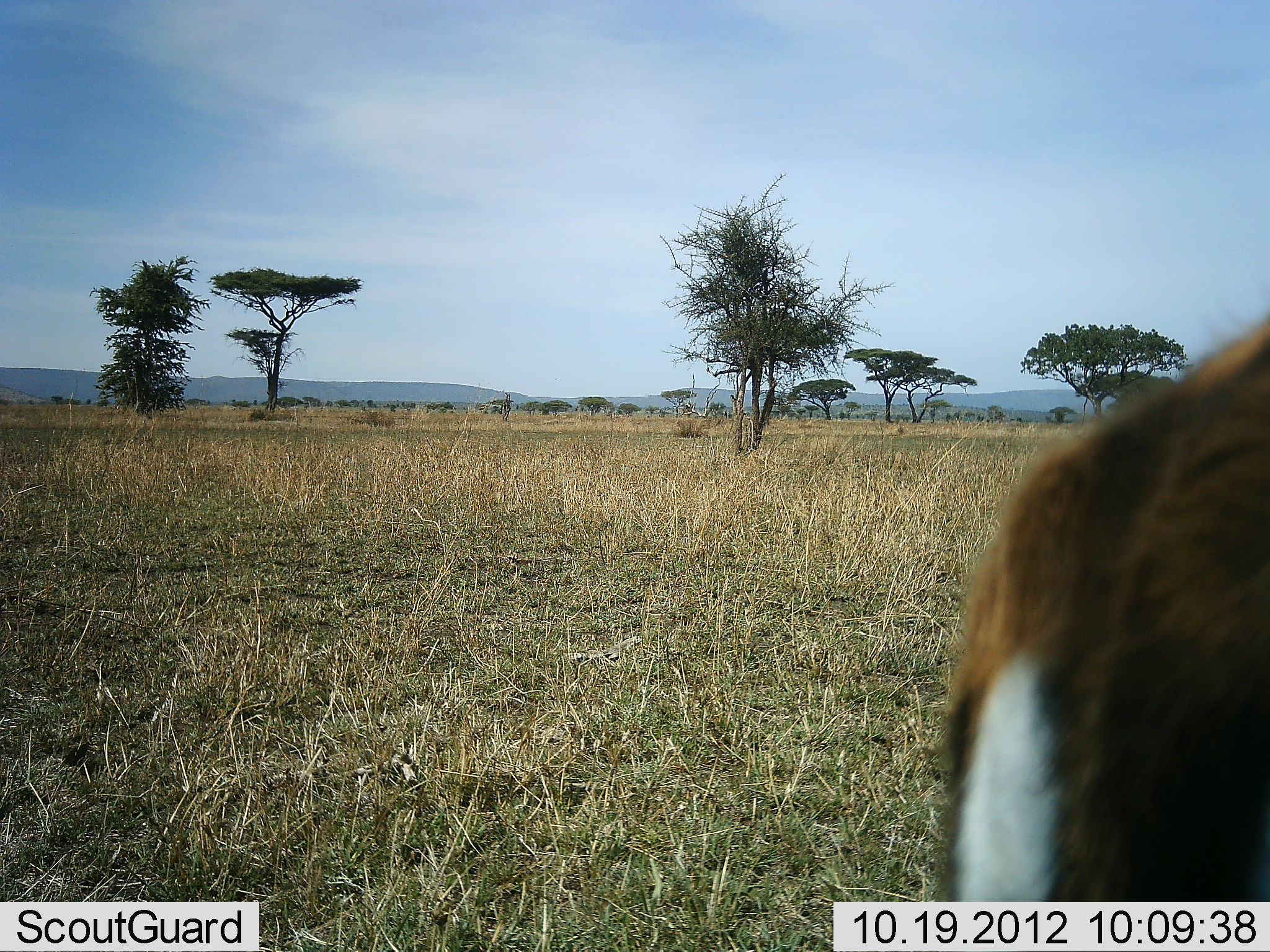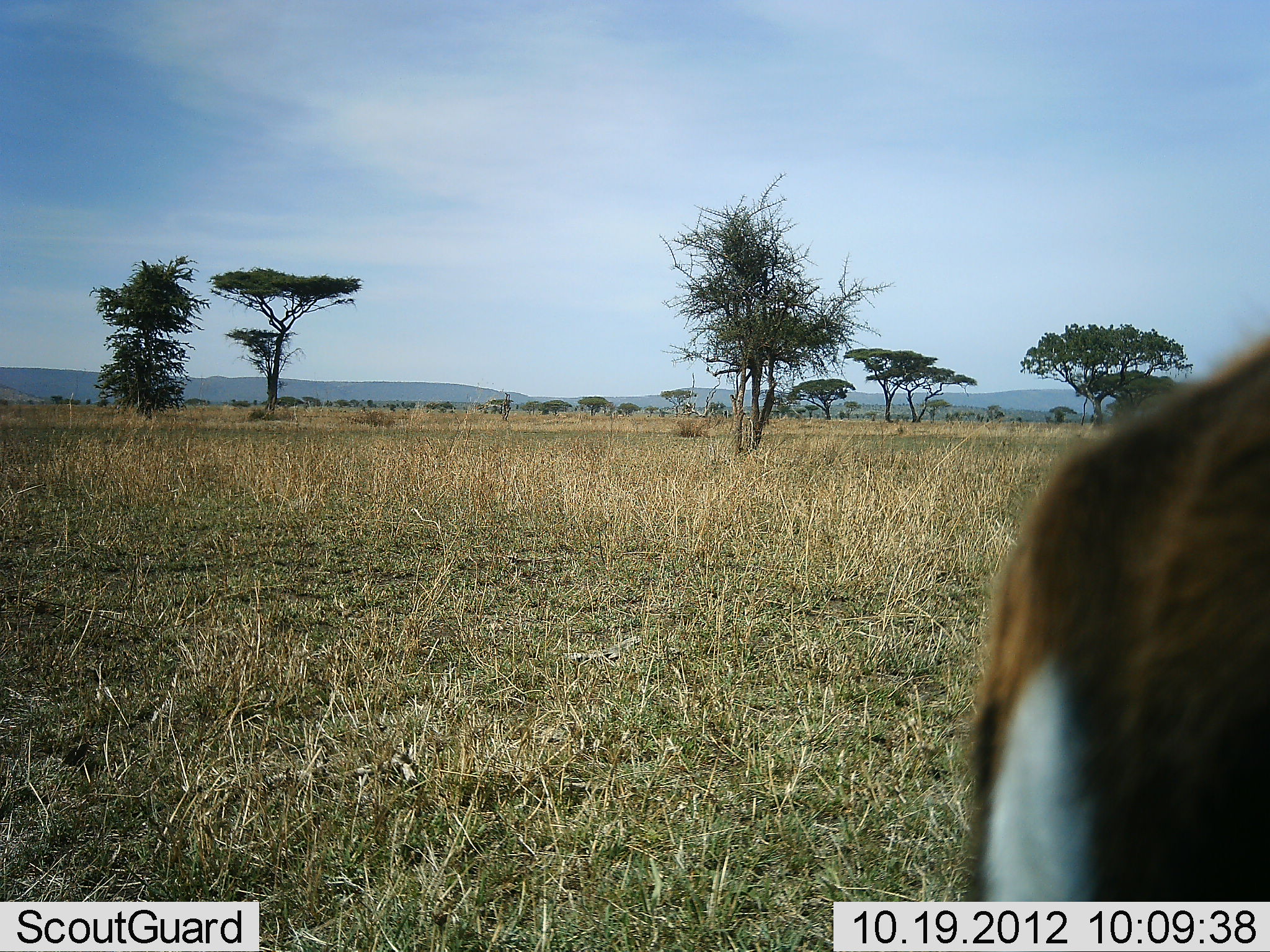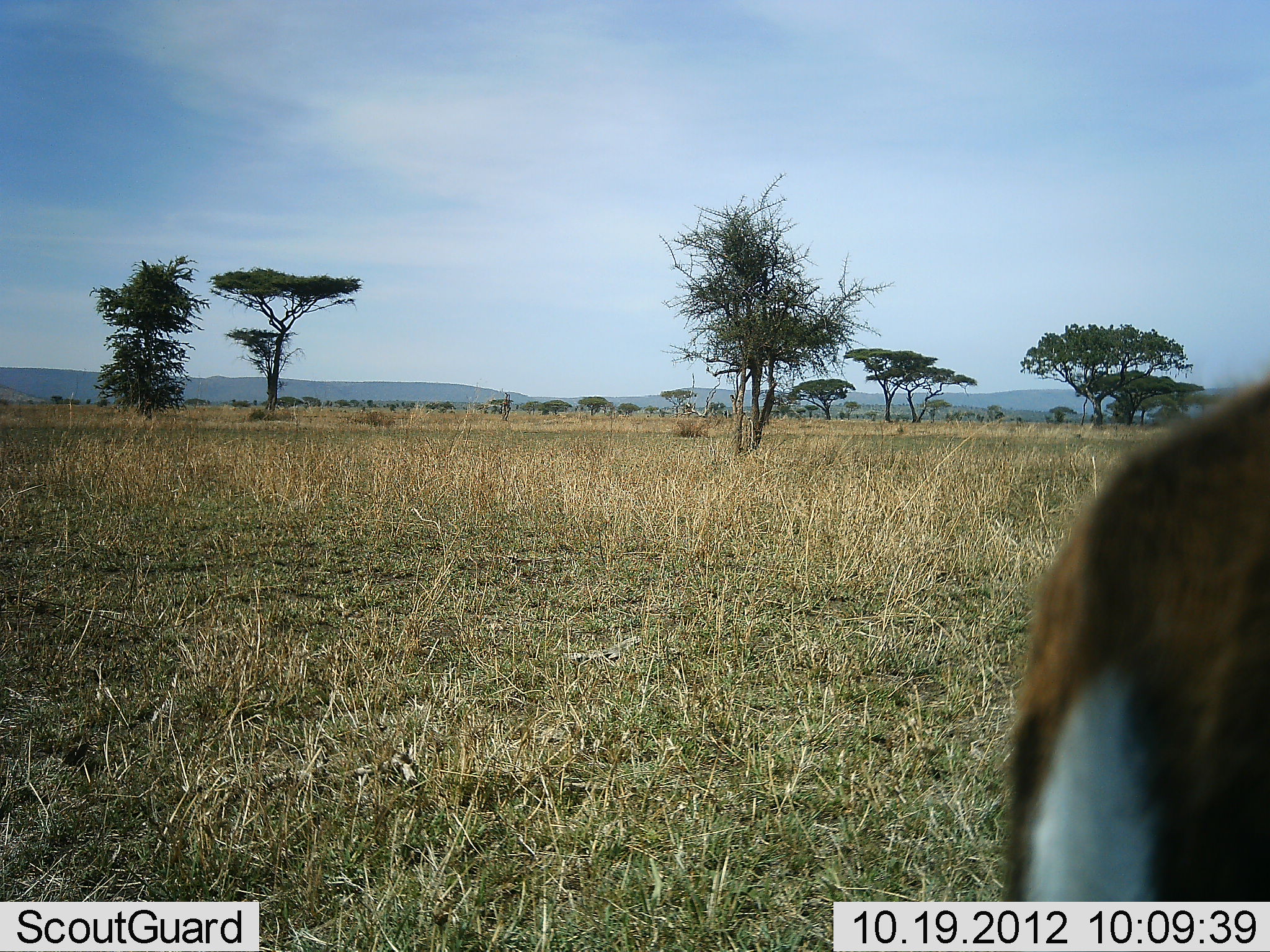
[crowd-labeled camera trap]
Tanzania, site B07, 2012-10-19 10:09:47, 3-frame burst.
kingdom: Animalia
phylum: Chordata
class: Mammalia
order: Artiodactyla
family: Bovidae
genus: Eudorcas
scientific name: Eudorcas thomsonii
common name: thomson's gazelle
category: gazellethomsons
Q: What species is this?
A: Gazellethomsons (thomson's gazelle) (Eudorcas thomsonii).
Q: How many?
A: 1.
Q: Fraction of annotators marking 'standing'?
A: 100%.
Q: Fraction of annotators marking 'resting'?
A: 0%.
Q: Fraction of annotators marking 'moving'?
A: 0%.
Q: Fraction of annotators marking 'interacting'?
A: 0%.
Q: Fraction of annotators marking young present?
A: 0%.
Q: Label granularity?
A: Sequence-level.